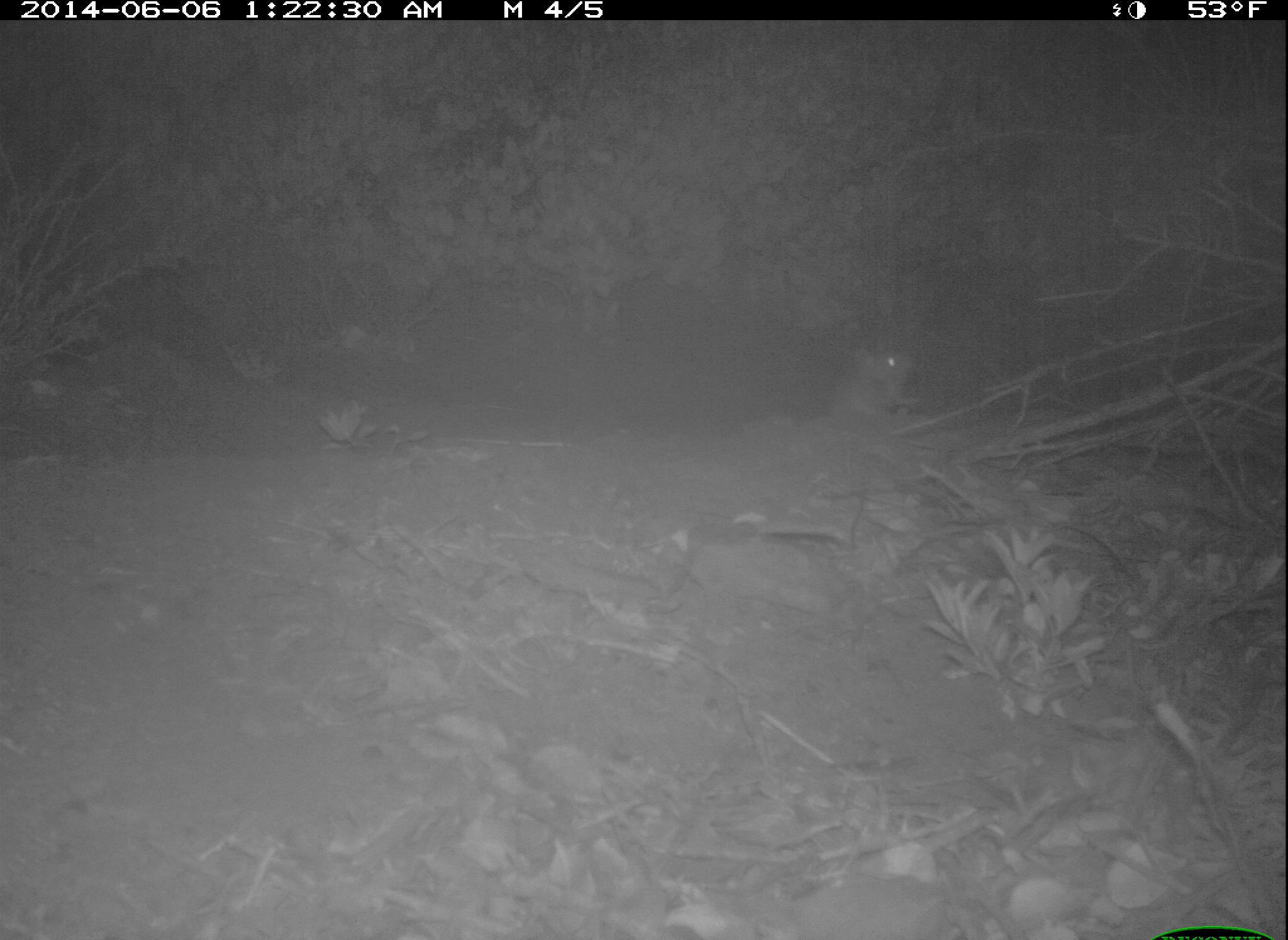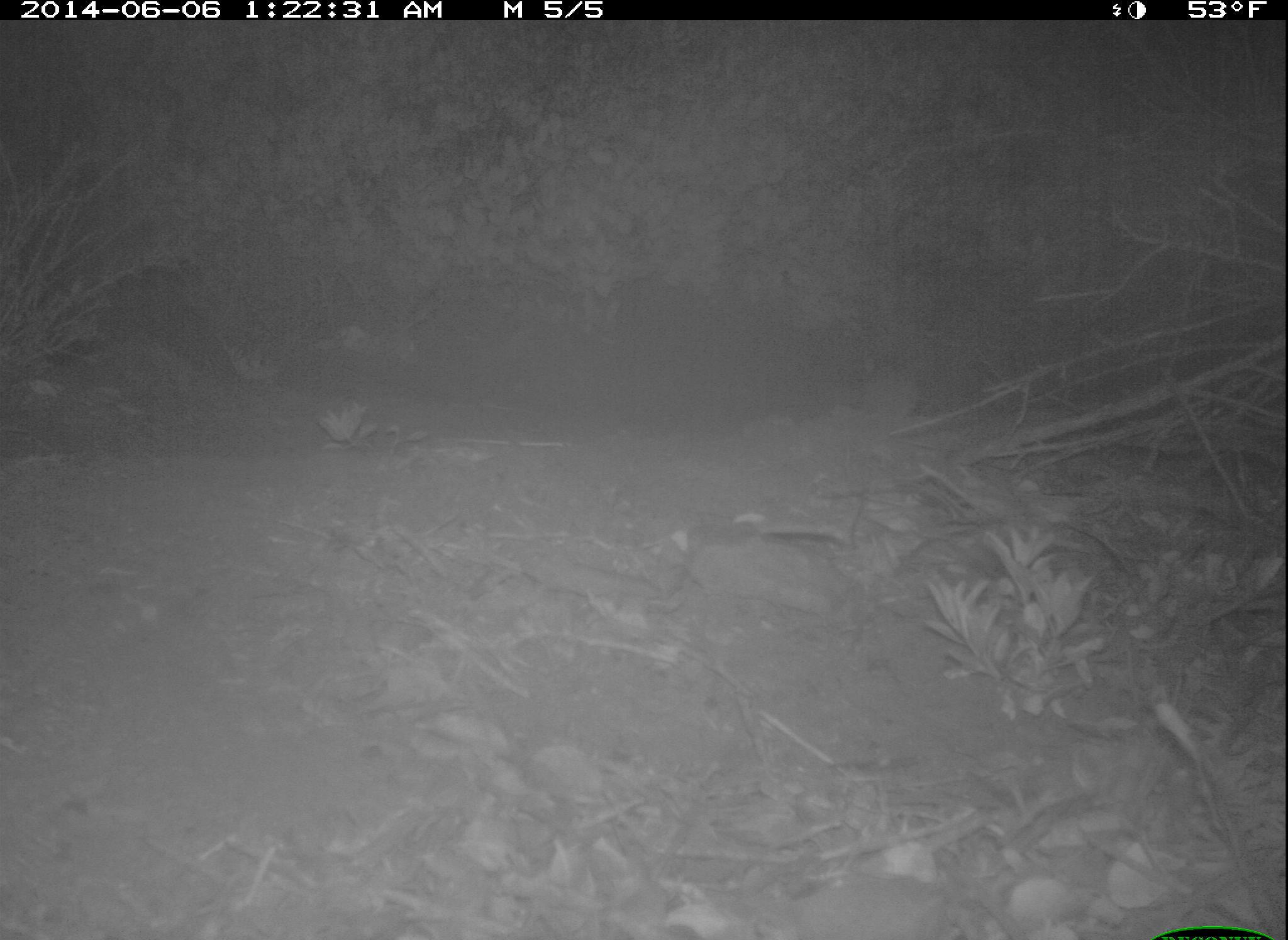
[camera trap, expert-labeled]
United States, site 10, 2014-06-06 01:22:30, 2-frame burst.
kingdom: Animalia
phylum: Chordata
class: Mammalia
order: Rodentia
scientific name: Rodentia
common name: rodent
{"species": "rodent (Rodentia)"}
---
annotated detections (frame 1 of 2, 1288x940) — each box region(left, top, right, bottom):
rodent: region(829, 347, 914, 427)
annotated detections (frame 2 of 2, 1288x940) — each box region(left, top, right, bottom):
rodent: region(861, 367, 920, 420)